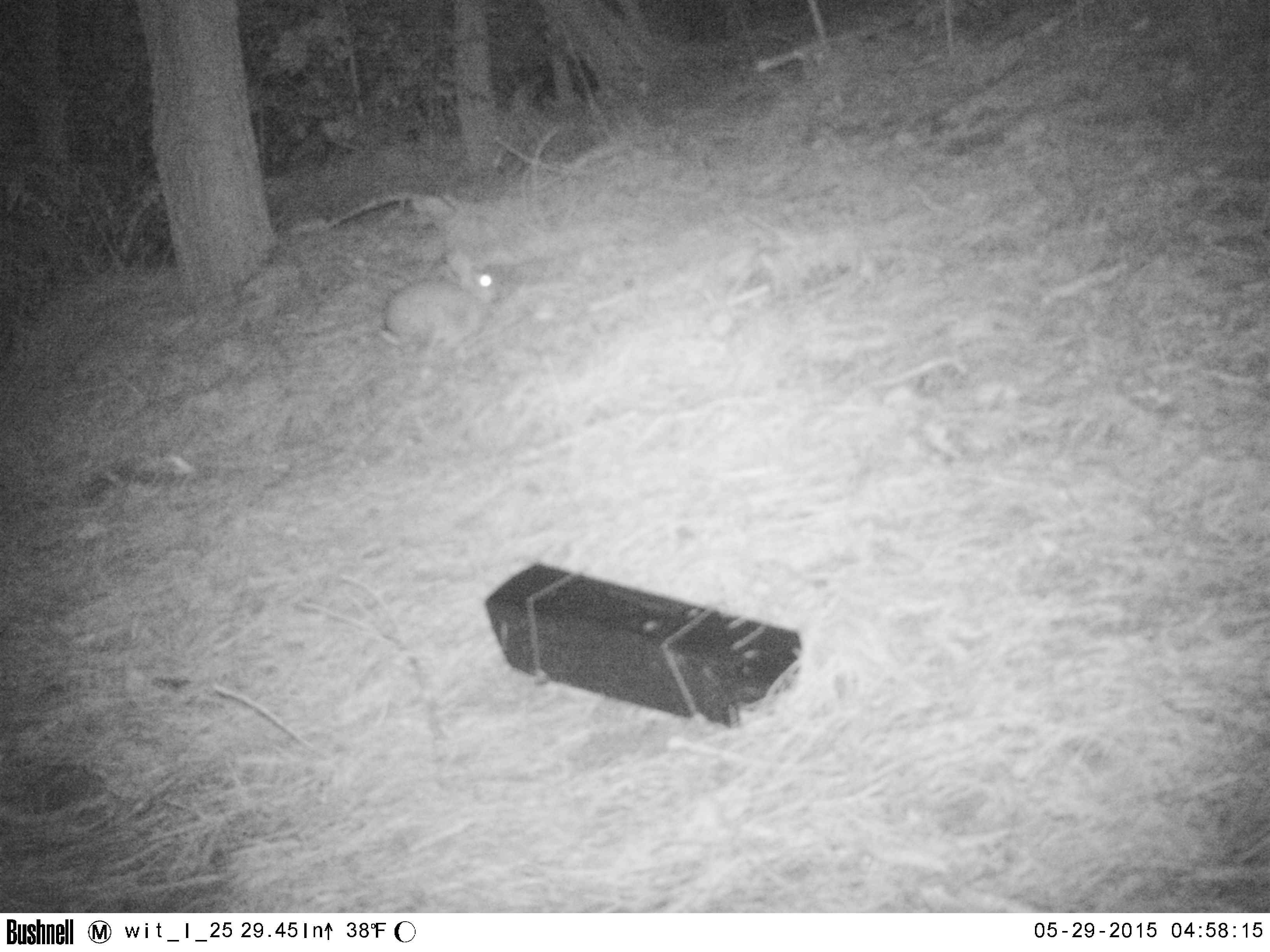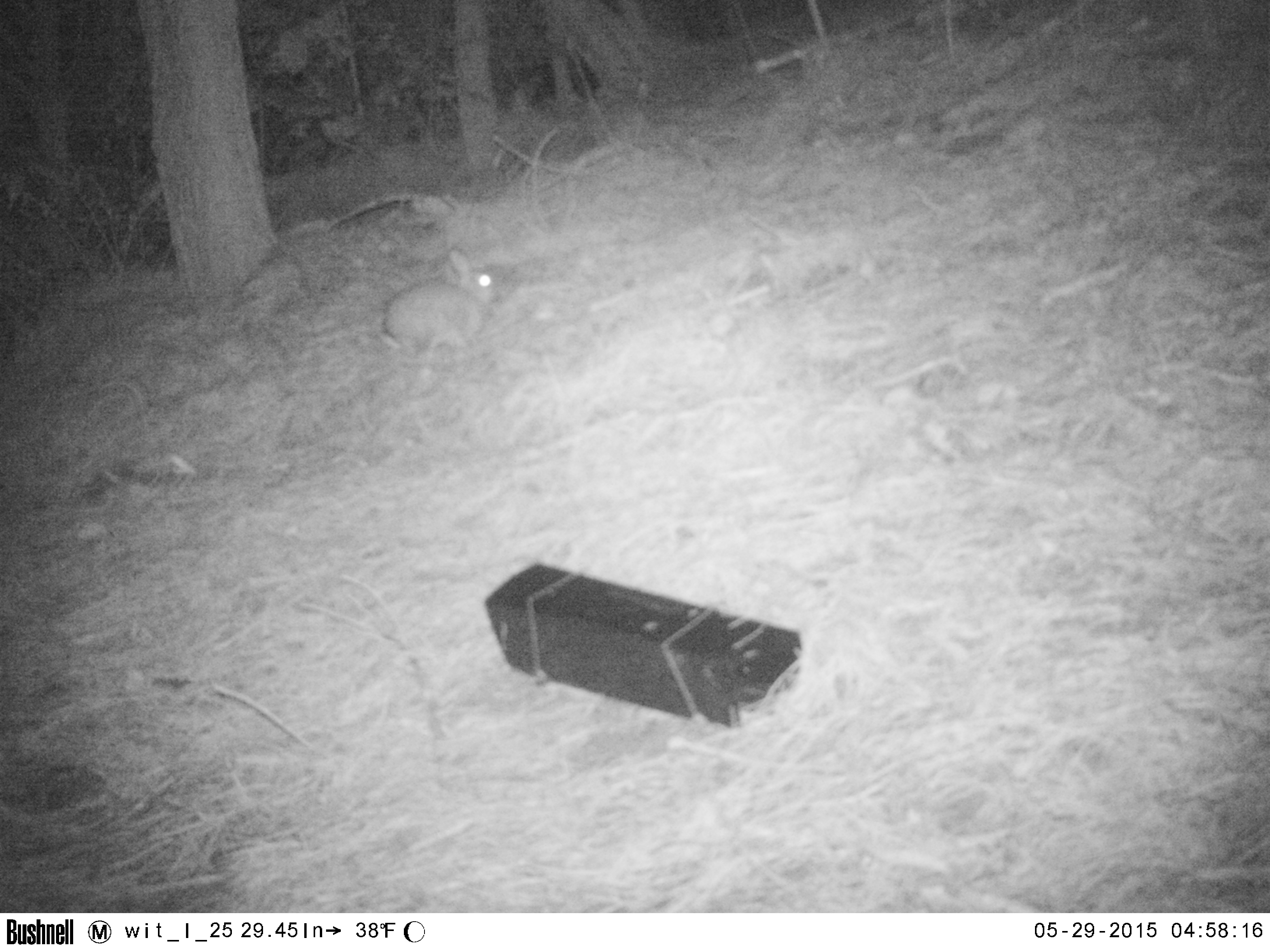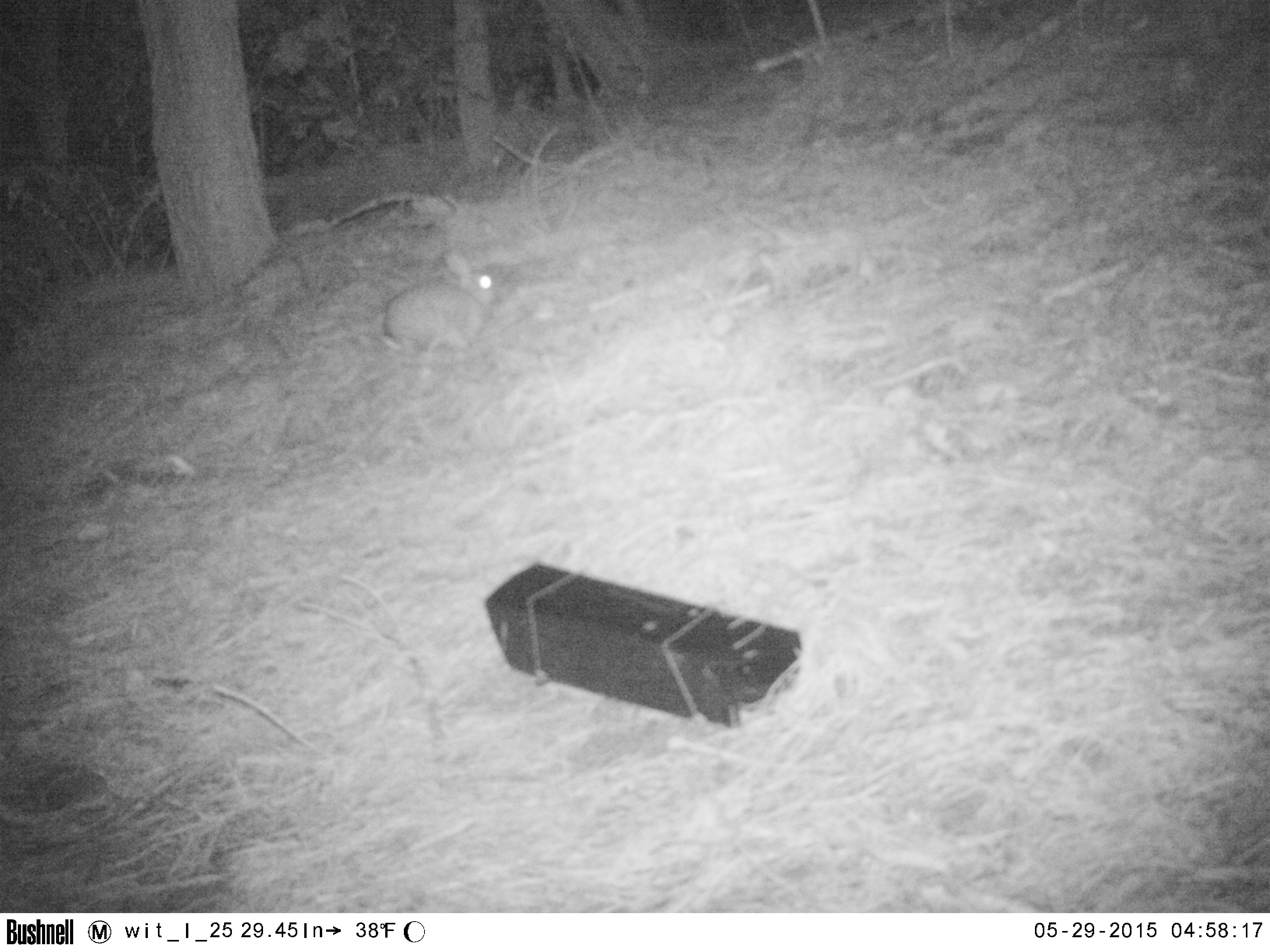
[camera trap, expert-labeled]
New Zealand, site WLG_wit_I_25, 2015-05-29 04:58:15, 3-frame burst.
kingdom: Animalia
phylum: Chordata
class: Mammalia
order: Lagomorpha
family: Leporidae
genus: Oryctolagus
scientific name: Oryctolagus cuniculus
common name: european rabbit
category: rabbit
Rabbit (european rabbit) (Oryctolagus cuniculus).